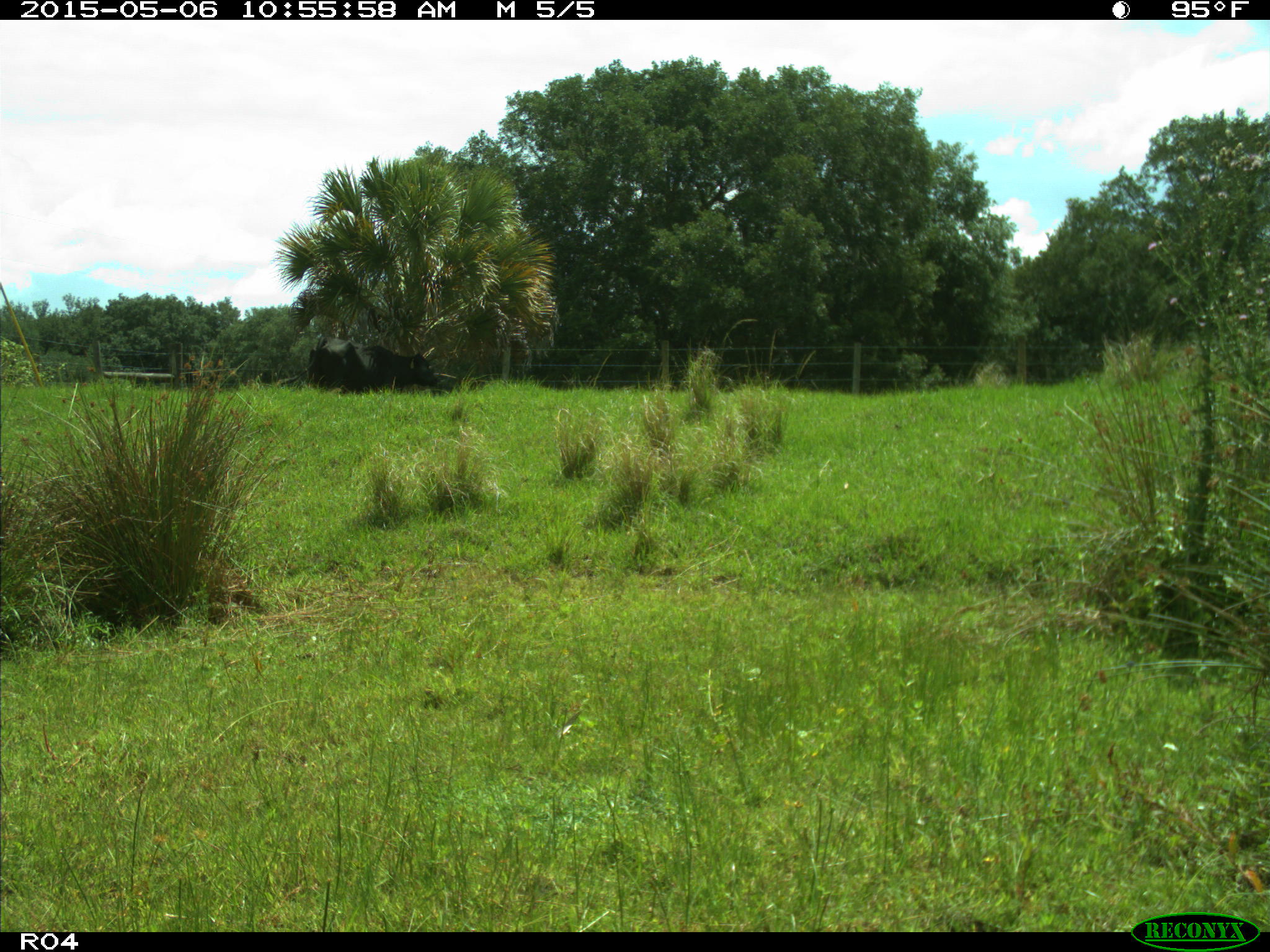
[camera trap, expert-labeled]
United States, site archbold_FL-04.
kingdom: Animalia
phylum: Chordata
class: Mammalia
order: Artiodactyla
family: Bovidae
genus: Bos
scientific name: Bos taurus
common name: domestic cow